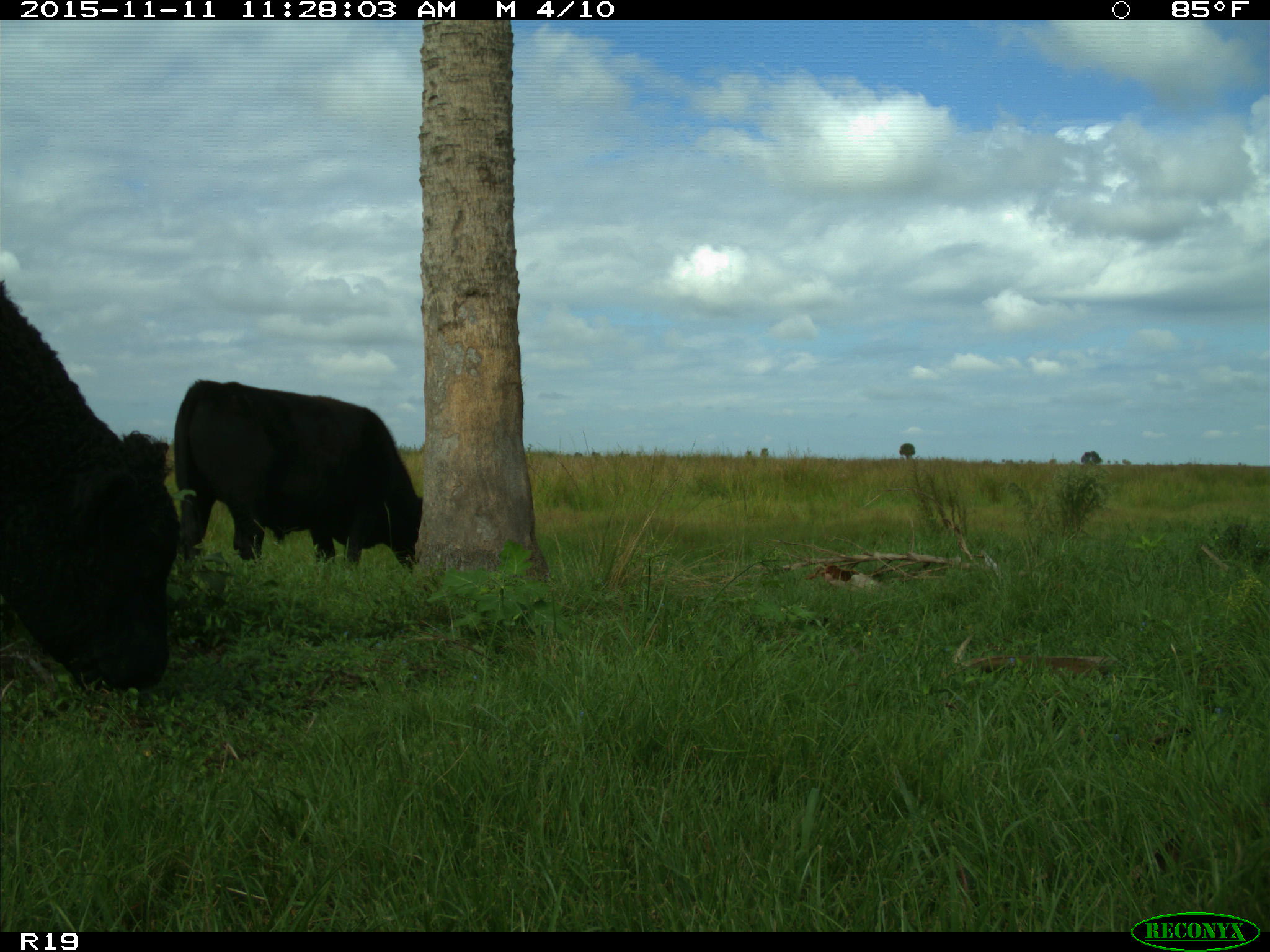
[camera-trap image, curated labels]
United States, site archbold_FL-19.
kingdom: Animalia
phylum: Chordata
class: Mammalia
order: Artiodactyla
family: Bovidae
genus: Bos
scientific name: Bos taurus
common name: domestic cow